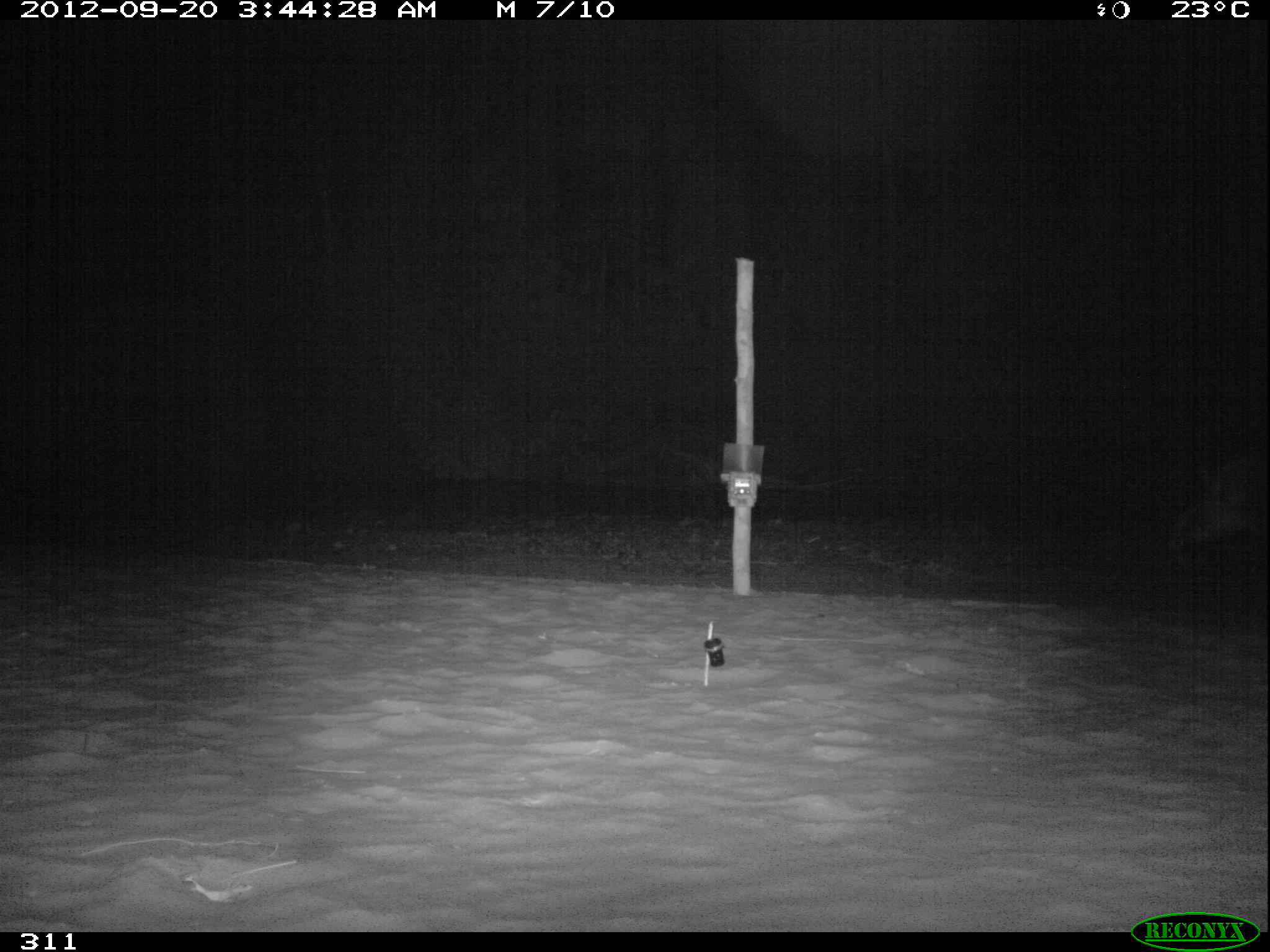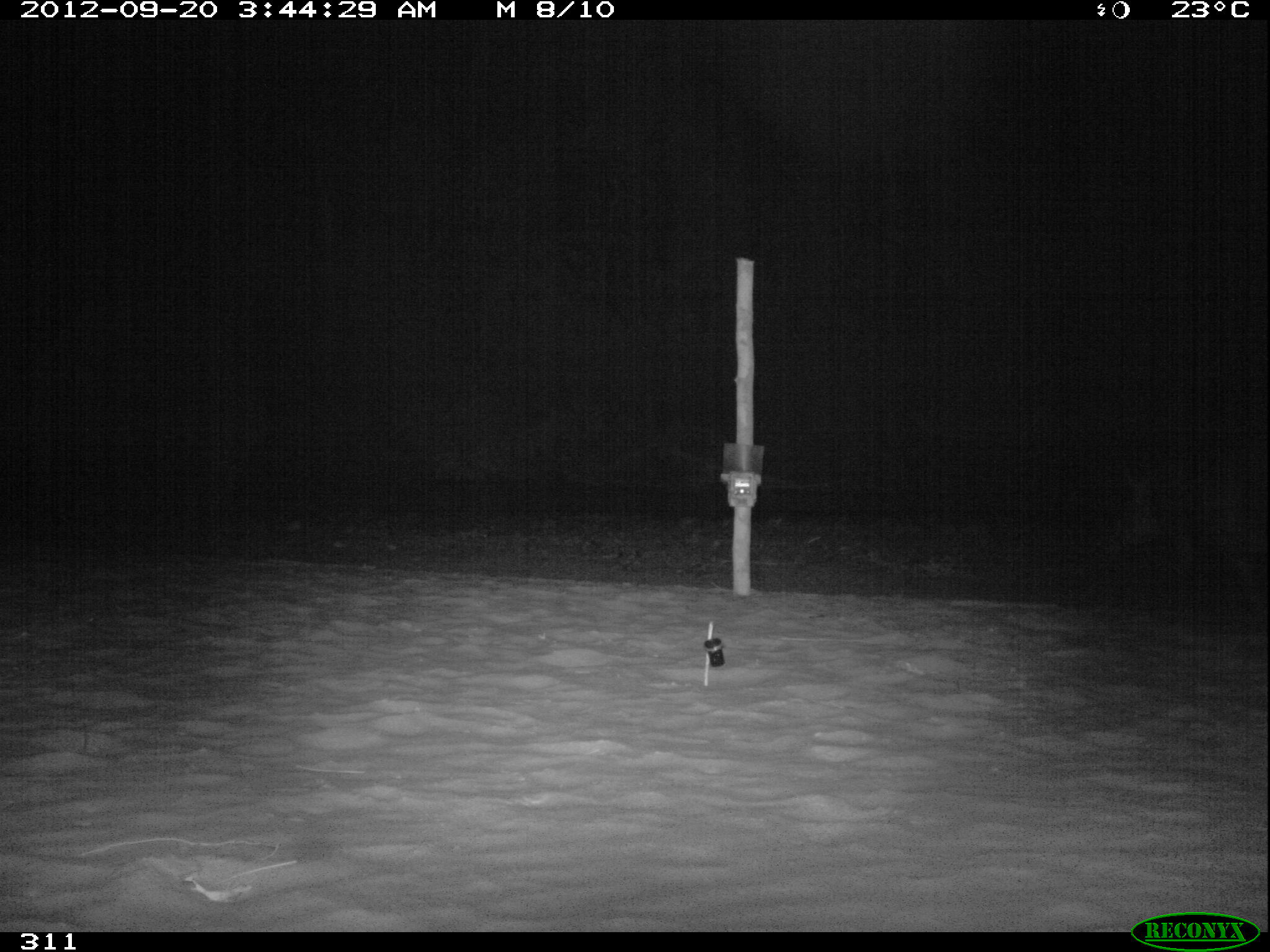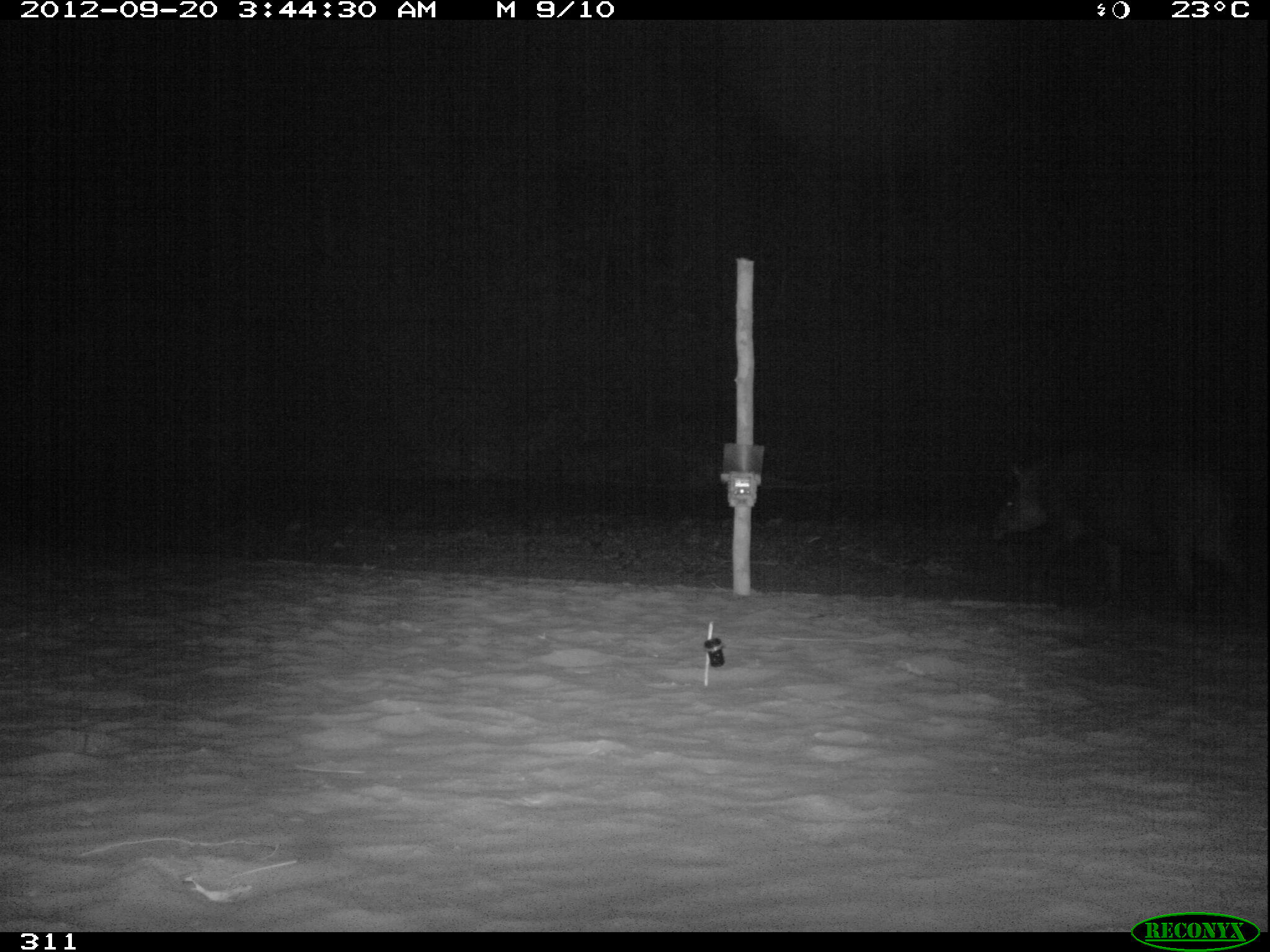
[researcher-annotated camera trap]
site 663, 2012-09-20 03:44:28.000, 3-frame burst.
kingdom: Animalia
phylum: Chordata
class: Mammalia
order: Perissodactyla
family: Tapiridae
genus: Tapirus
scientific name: Tapirus terrestris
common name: south american tapir